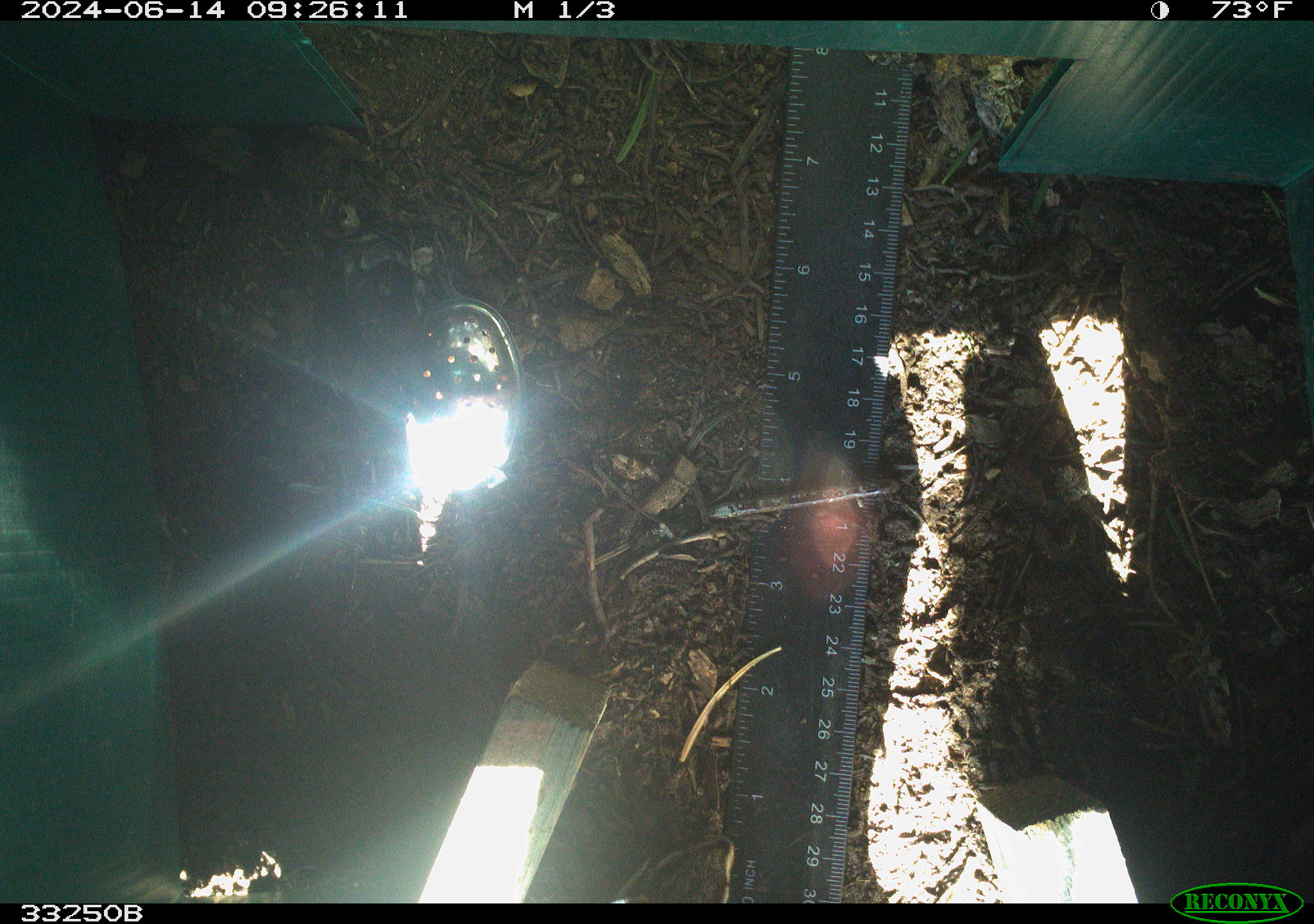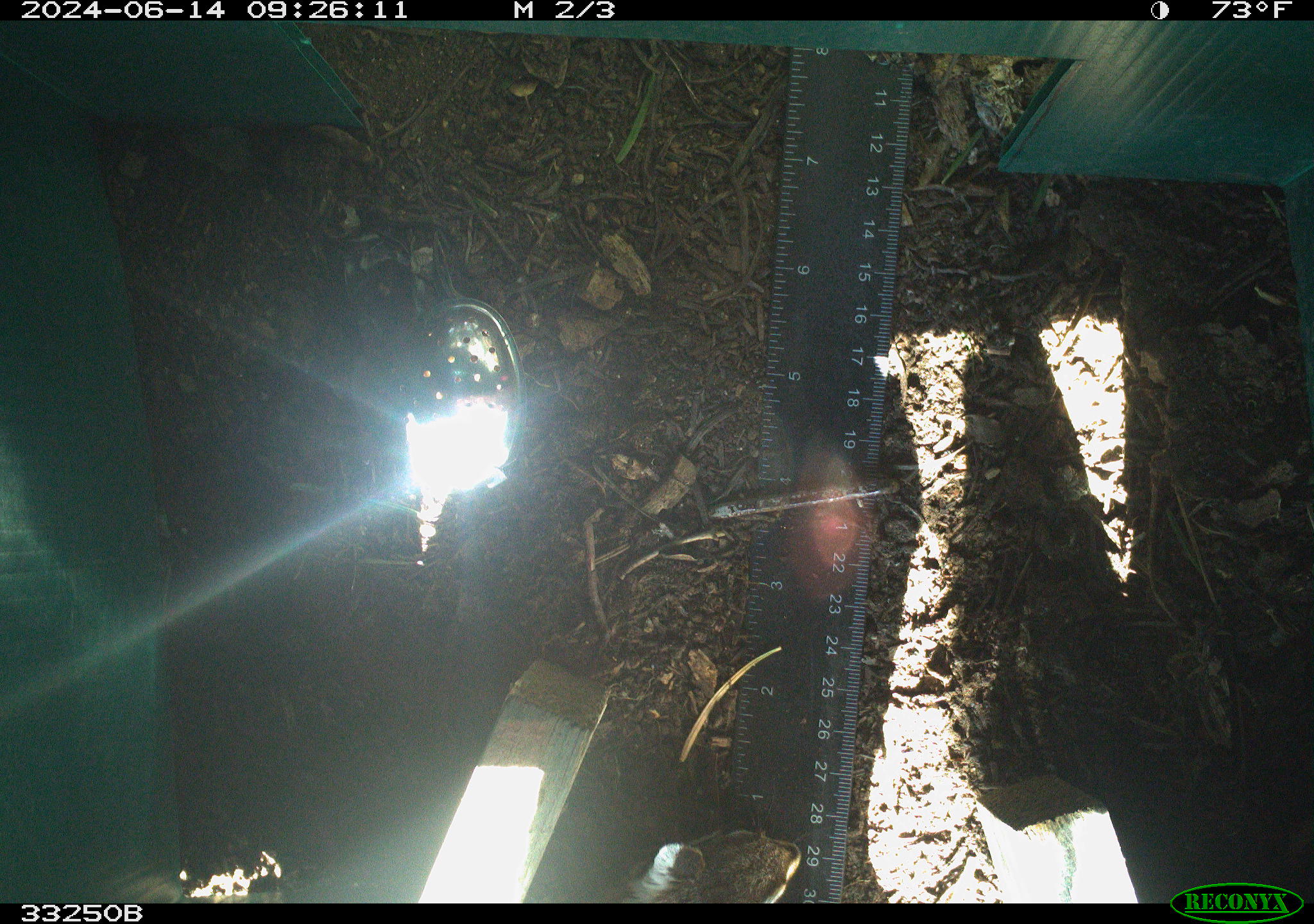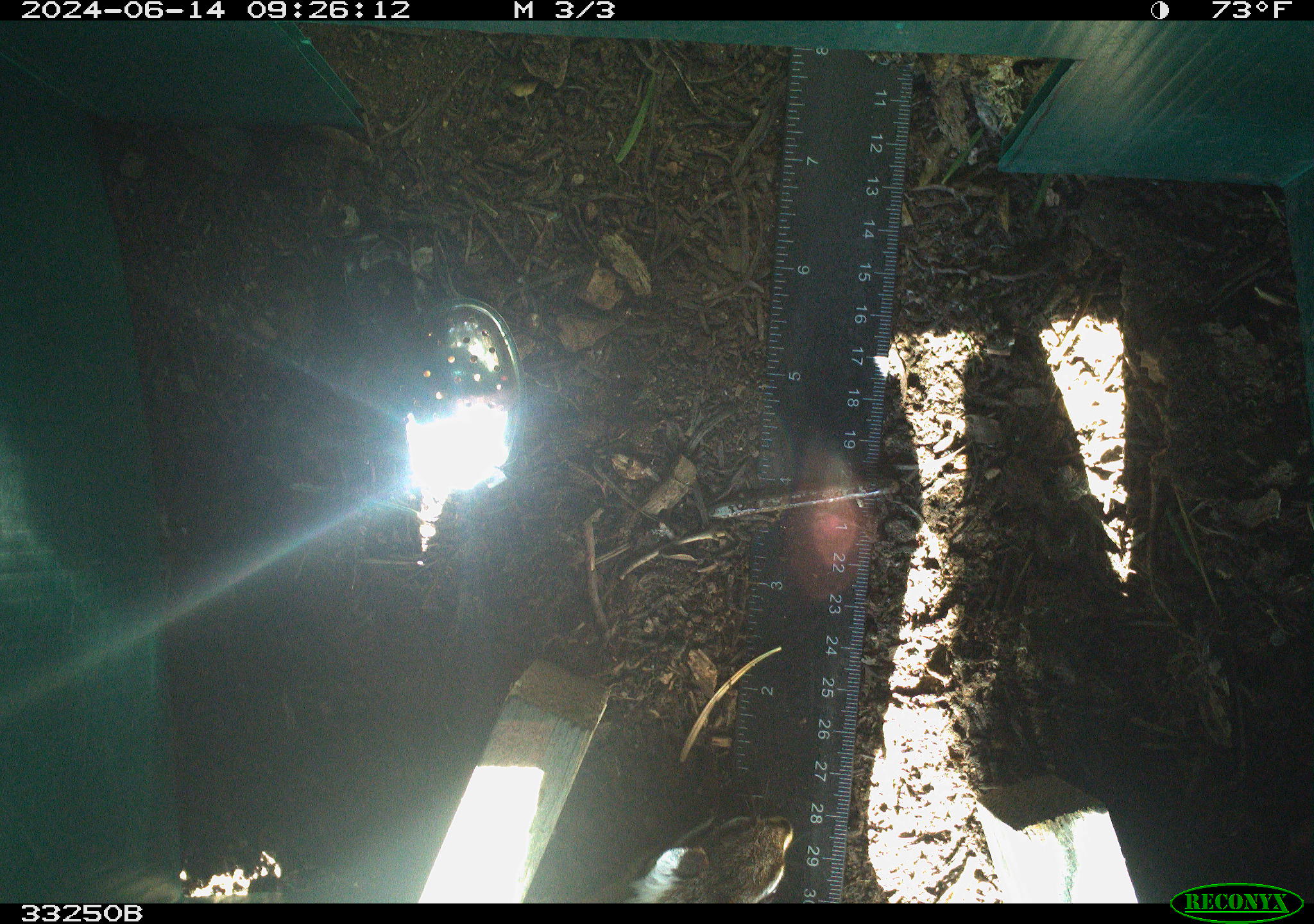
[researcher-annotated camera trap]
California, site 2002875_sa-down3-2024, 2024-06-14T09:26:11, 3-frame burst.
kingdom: Animalia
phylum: Chordata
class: Mammalia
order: Rodentia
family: Sciuridae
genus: Neotamias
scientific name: Neotamias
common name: western chipmunks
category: neotamias species